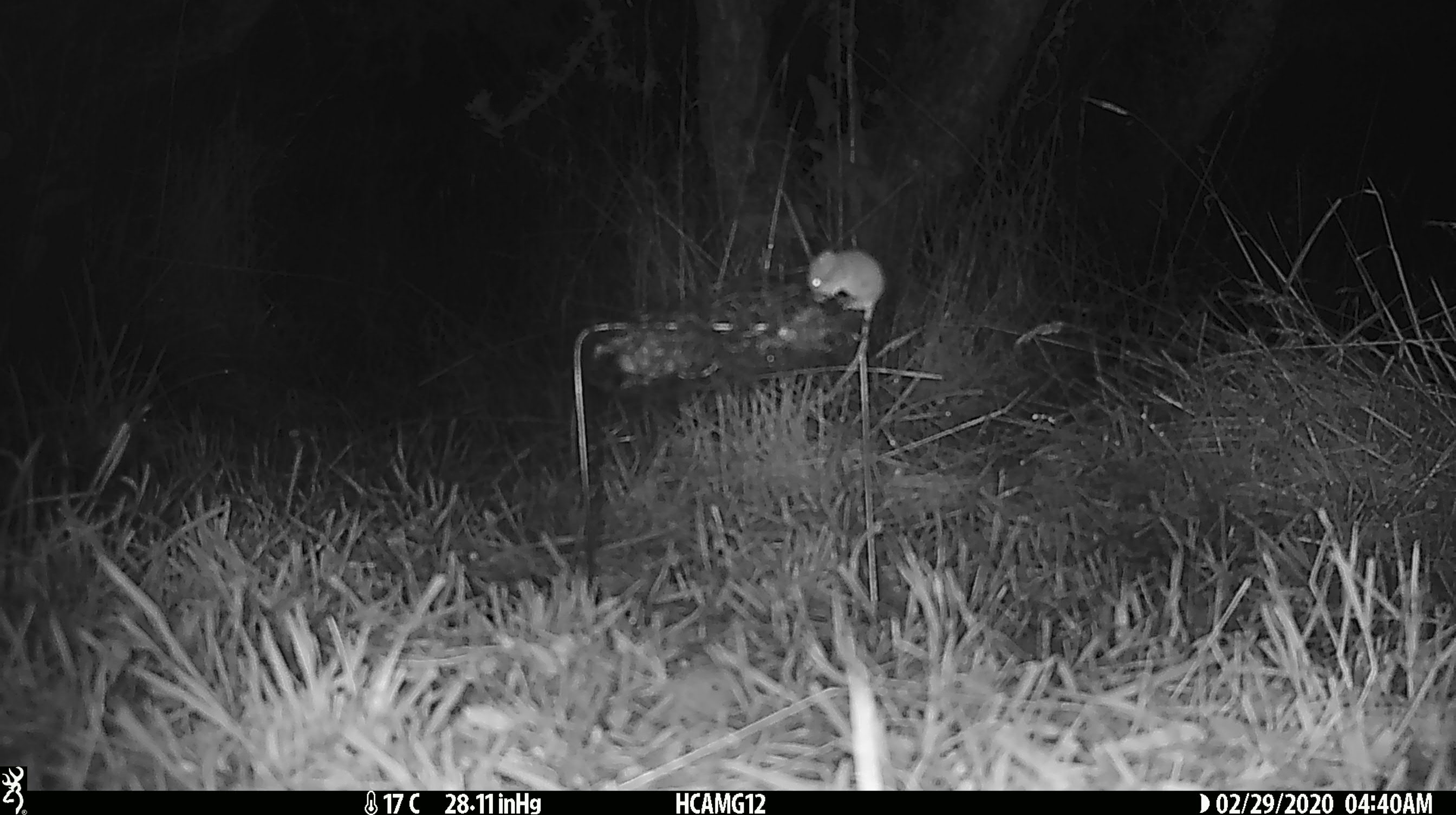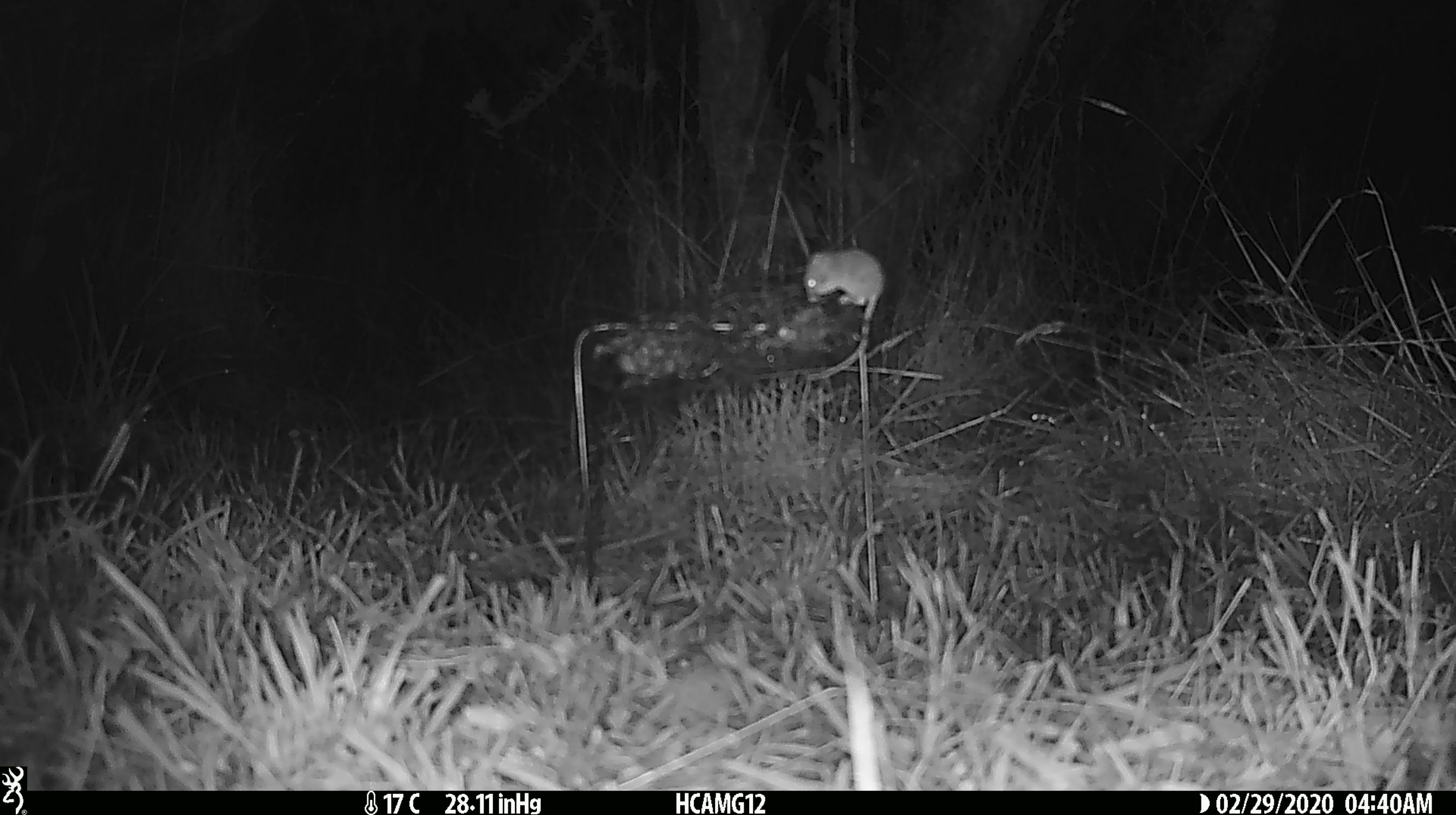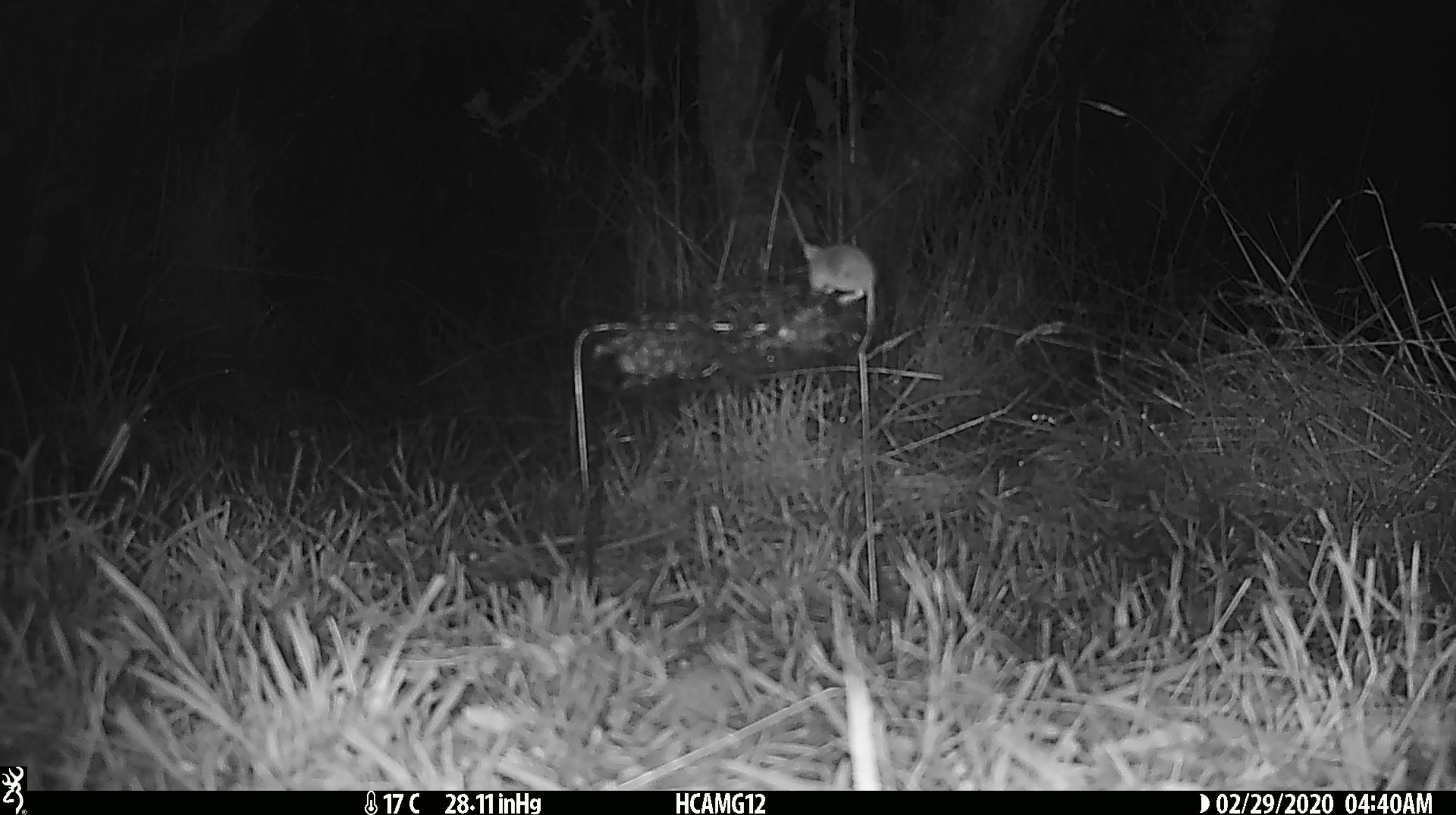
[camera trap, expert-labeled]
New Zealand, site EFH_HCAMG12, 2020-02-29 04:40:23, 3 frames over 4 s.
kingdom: Animalia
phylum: Chordata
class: Mammalia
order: Rodentia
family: Muridae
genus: Mus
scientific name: Mus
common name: mouse